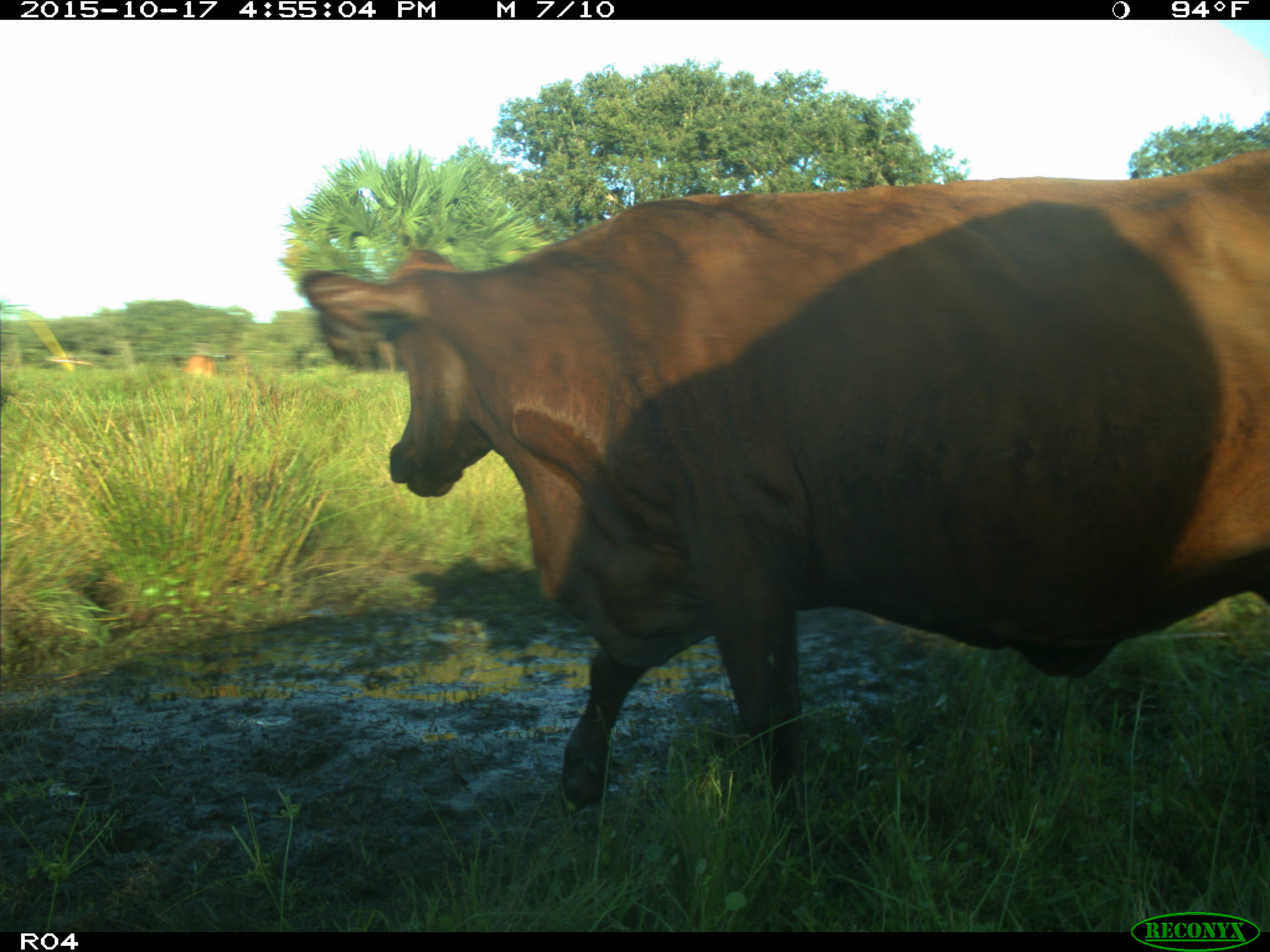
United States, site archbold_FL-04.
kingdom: Animalia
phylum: Chordata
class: Mammalia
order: Artiodactyla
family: Bovidae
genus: Bos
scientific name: Bos taurus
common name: domestic cow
Bos taurus (domestic cow).